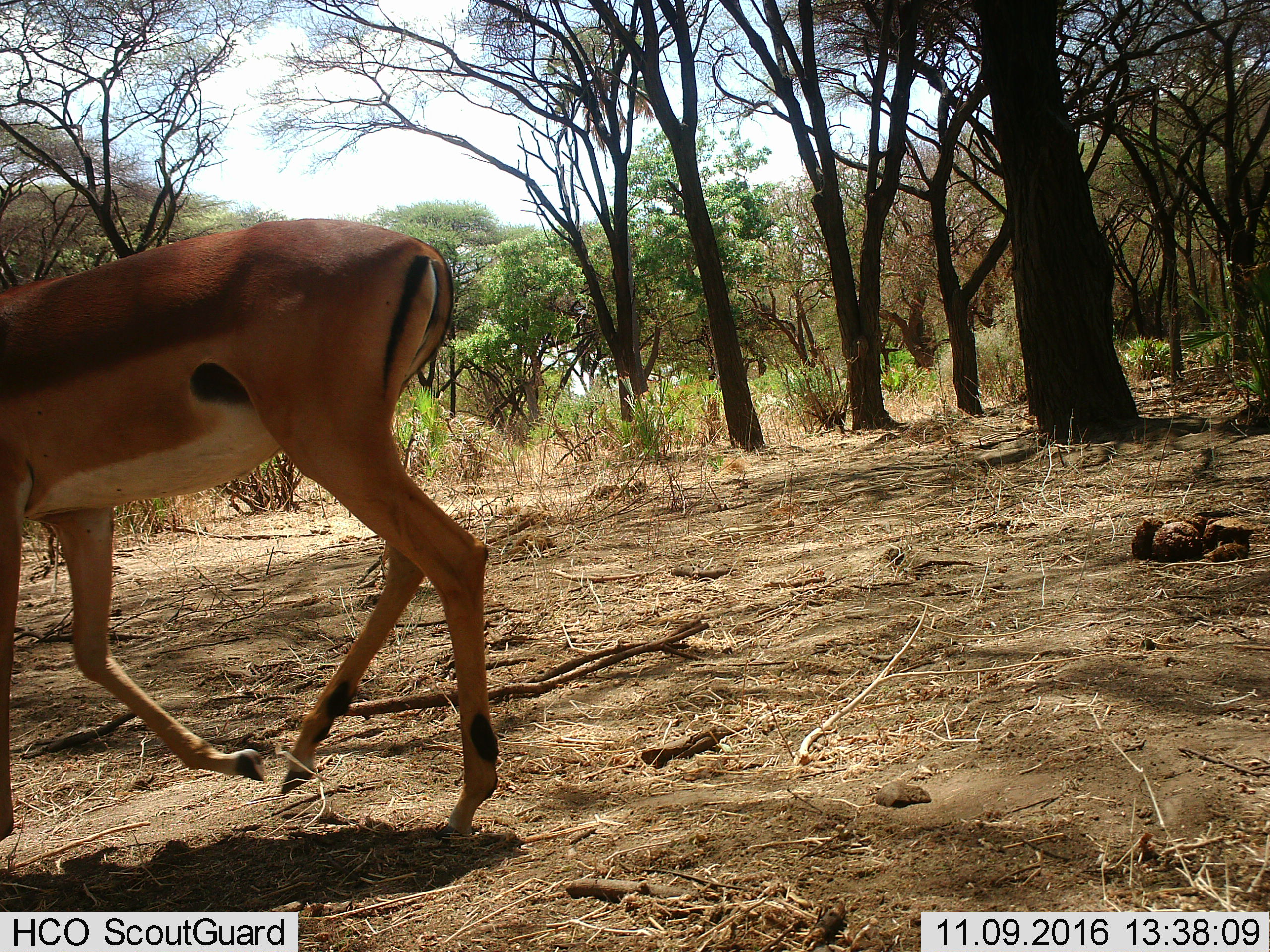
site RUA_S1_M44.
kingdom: Animalia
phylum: Chordata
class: Mammalia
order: Artiodactyla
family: Bovidae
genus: Aepyceros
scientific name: Aepyceros melampus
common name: impala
Impala (Aepyceros melampus), count 1. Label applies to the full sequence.